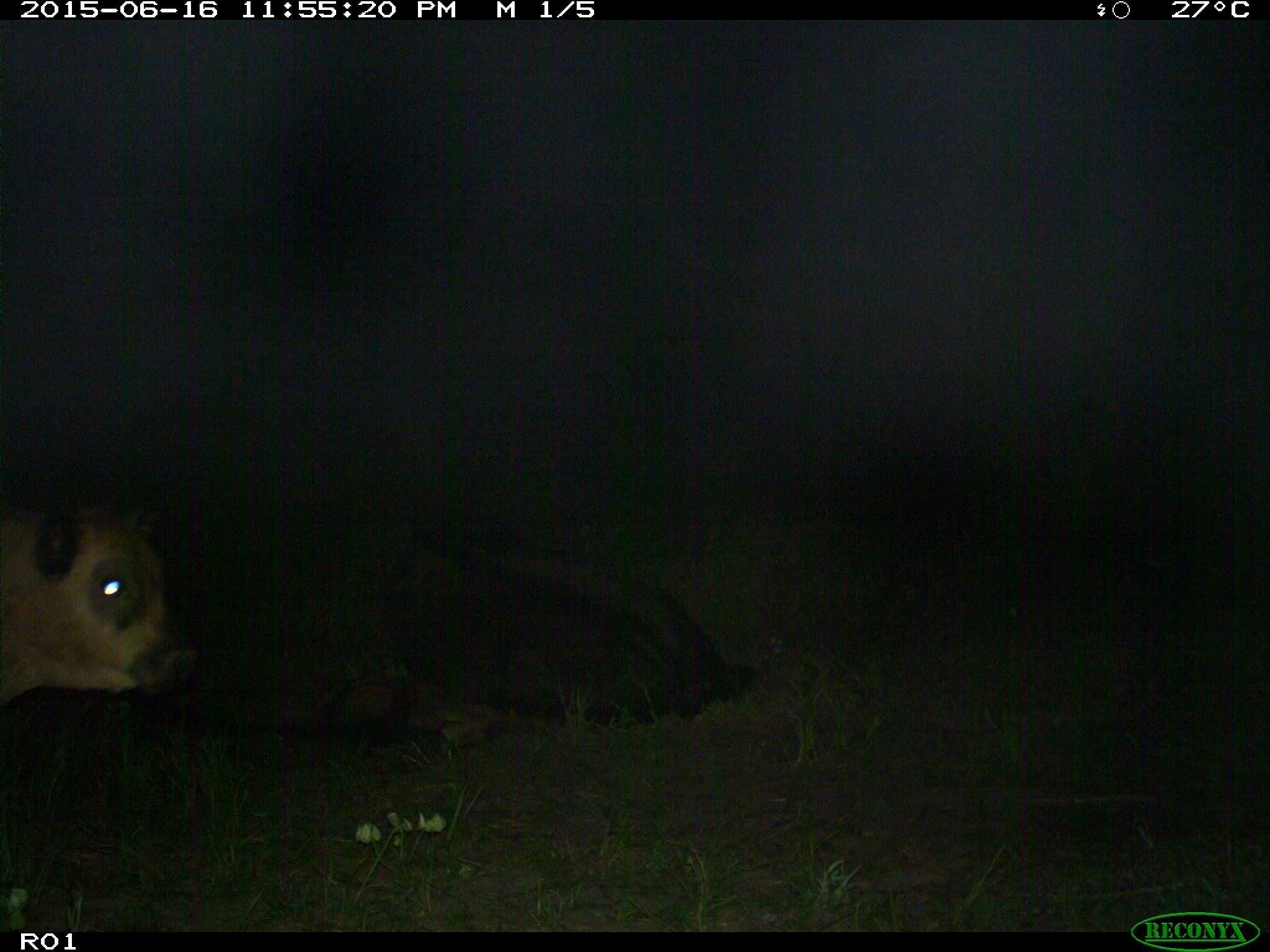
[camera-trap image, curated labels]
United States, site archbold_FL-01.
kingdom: Animalia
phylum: Chordata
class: Mammalia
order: Artiodactyla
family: Bovidae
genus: Bos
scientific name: Bos taurus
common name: domestic cow